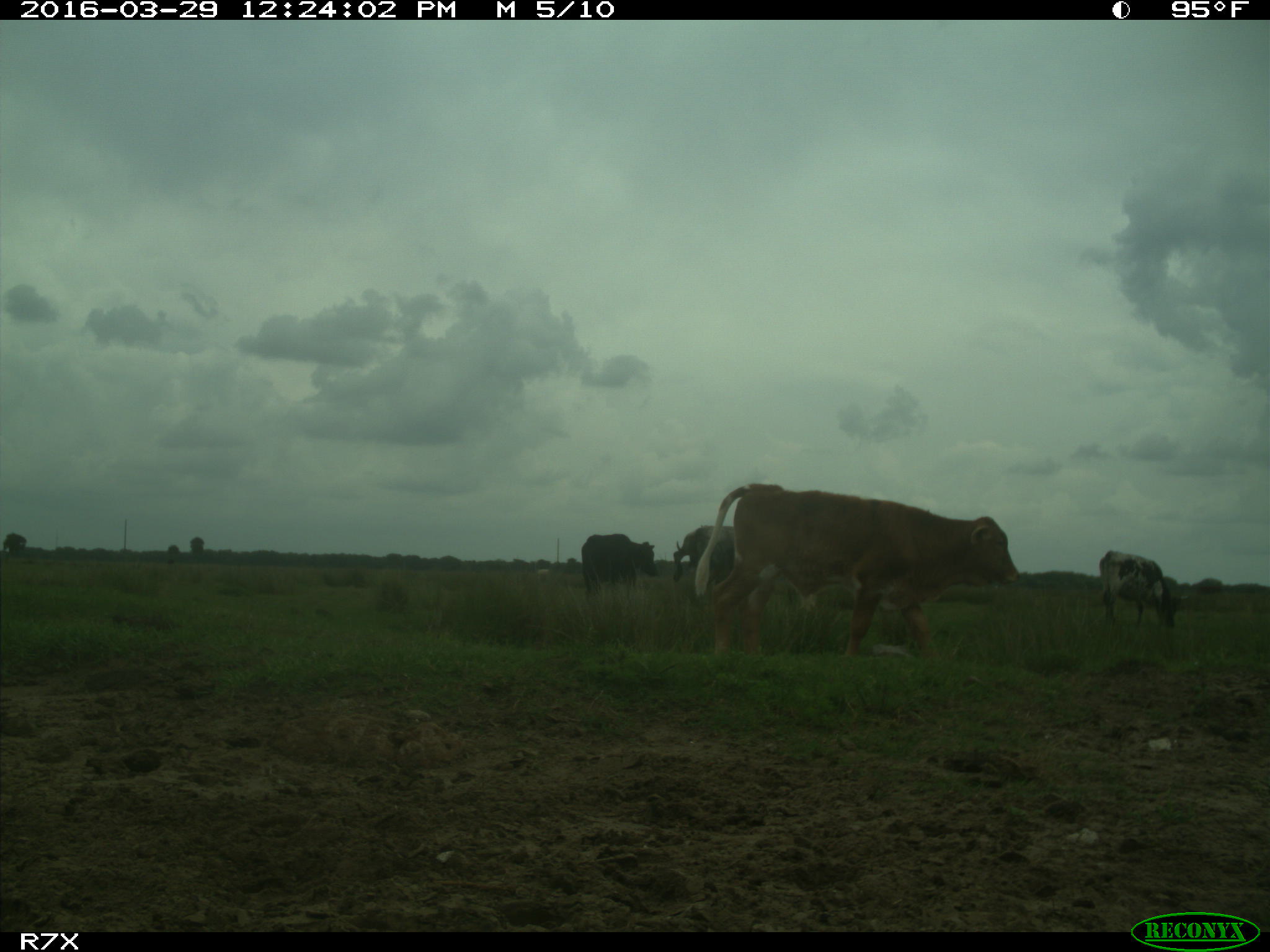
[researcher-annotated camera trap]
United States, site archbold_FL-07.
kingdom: Animalia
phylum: Chordata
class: Mammalia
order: Artiodactyla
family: Bovidae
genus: Bos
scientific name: Bos taurus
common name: domestic cow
Bos taurus (domestic cow).